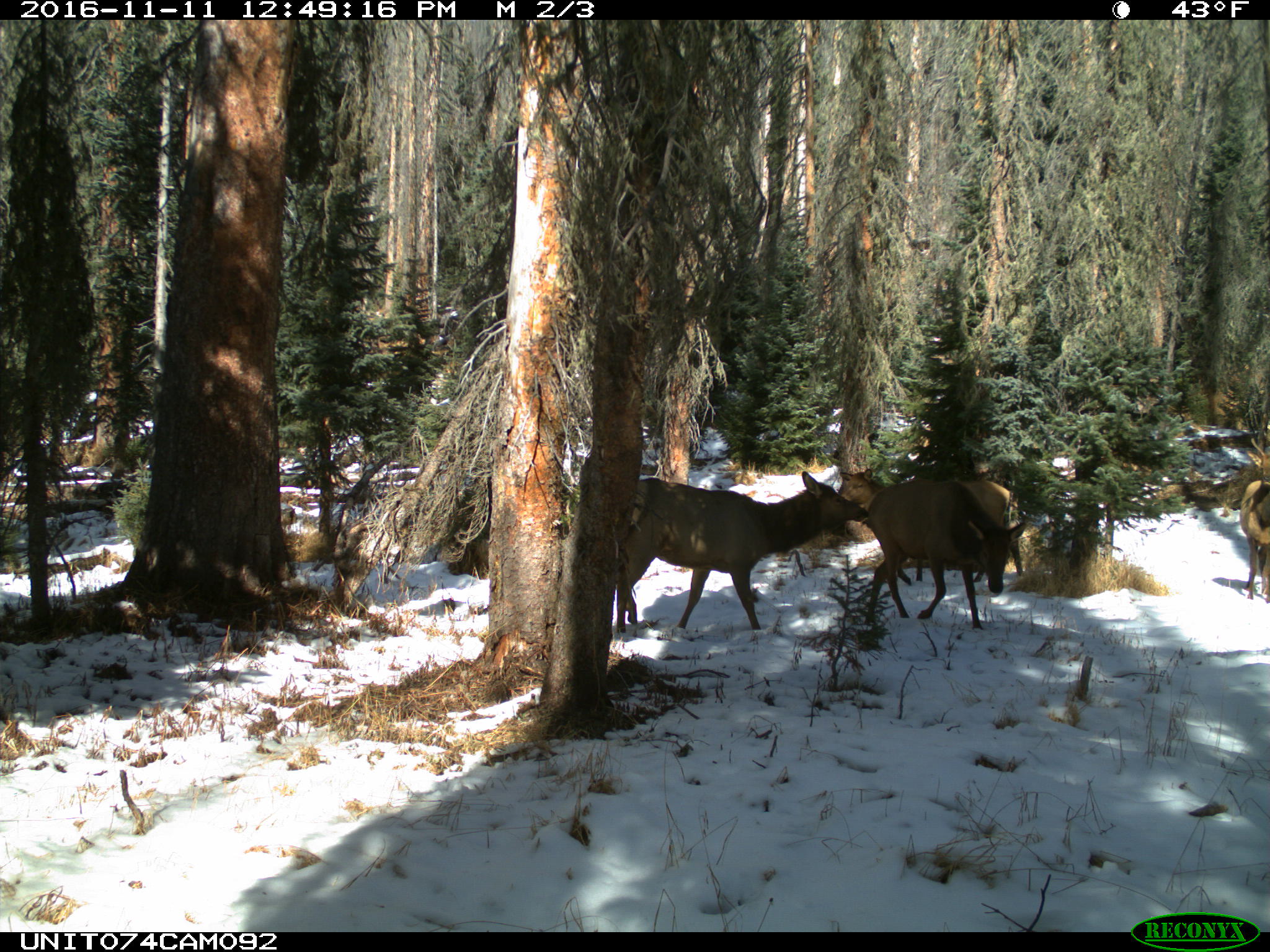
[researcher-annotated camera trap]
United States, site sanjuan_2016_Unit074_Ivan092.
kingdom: Animalia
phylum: Chordata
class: Mammalia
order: Artiodactyla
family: Cervidae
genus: Cervus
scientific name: Cervus elaphus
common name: red deer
Cervus elaphus (red deer).